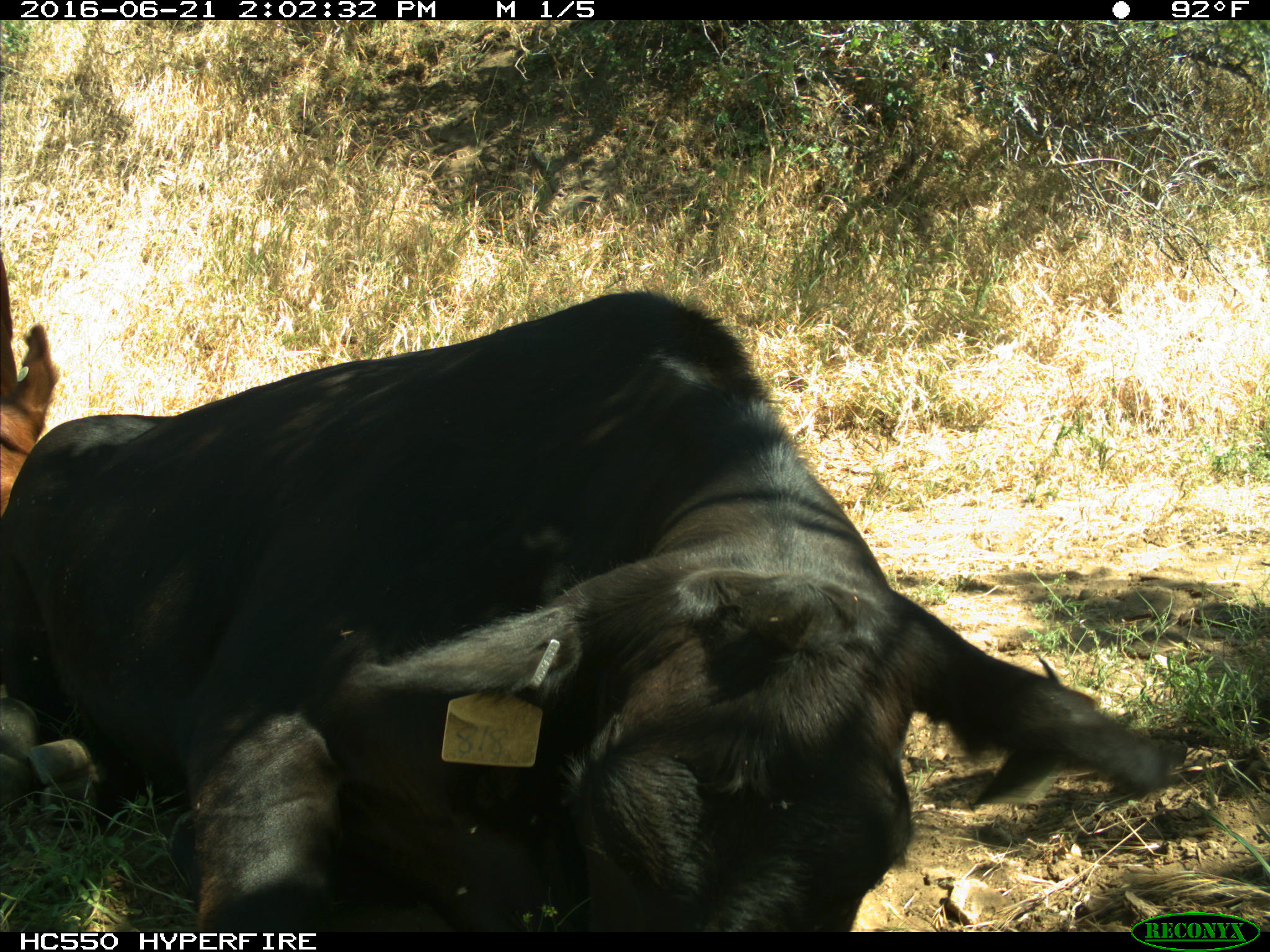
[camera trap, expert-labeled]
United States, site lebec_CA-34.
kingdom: Animalia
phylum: Chordata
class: Mammalia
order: Artiodactyla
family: Bovidae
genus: Bos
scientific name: Bos taurus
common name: domestic cow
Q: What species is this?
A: Bos taurus (domestic cow).